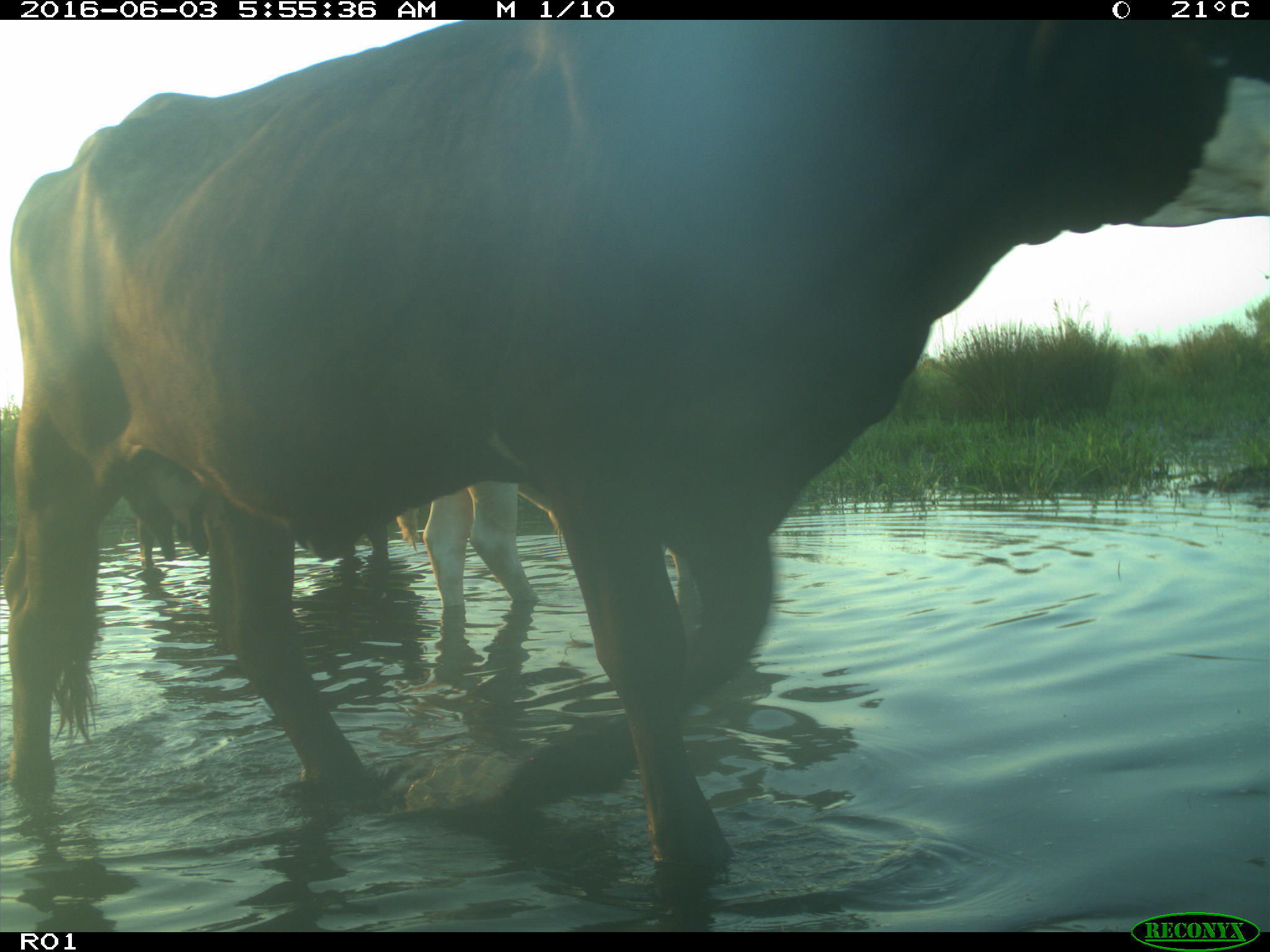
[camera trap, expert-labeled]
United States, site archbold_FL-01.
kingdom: Animalia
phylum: Chordata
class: Mammalia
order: Artiodactyla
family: Bovidae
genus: Bos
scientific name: Bos taurus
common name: domestic cow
Bos taurus (domestic cow).